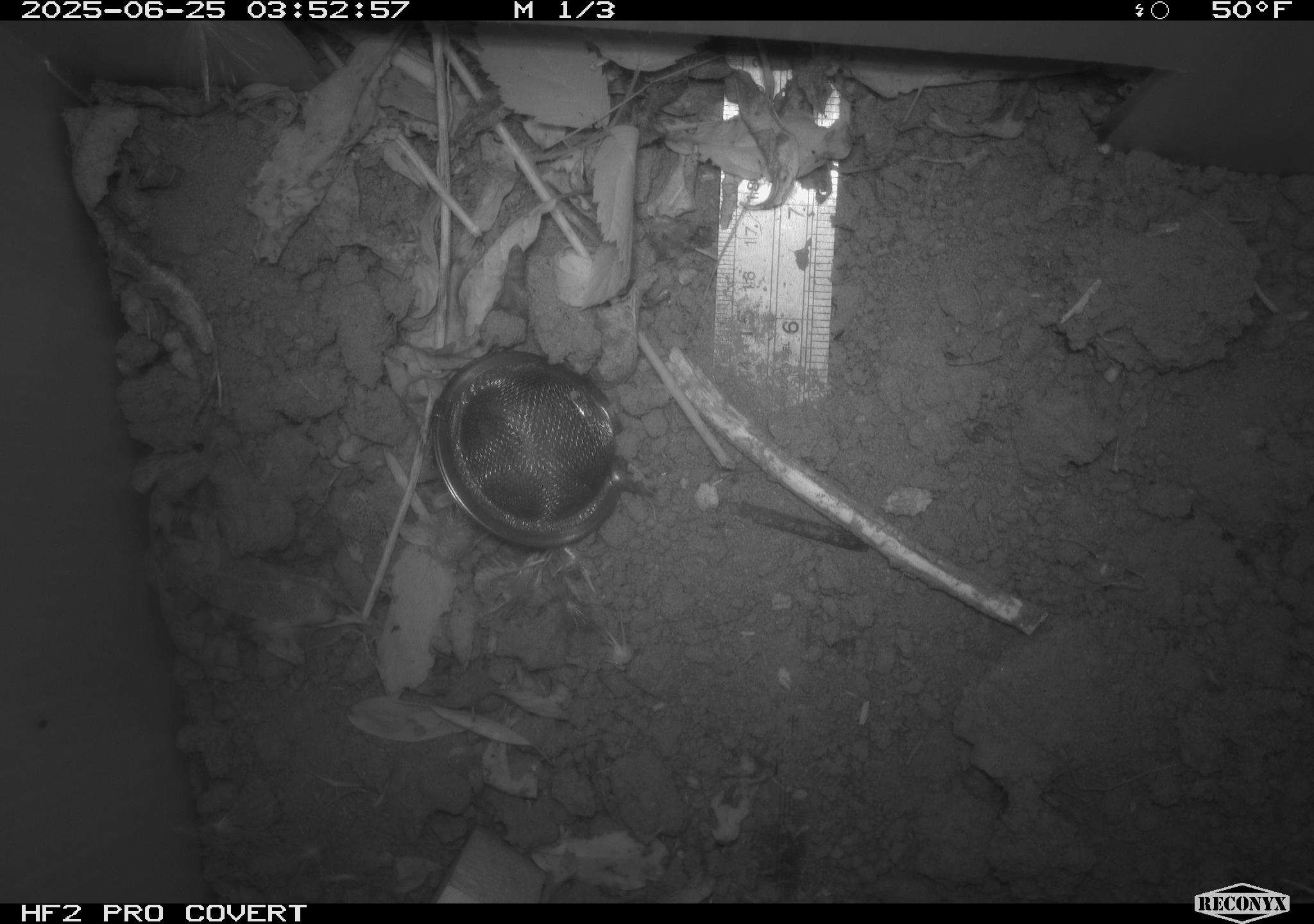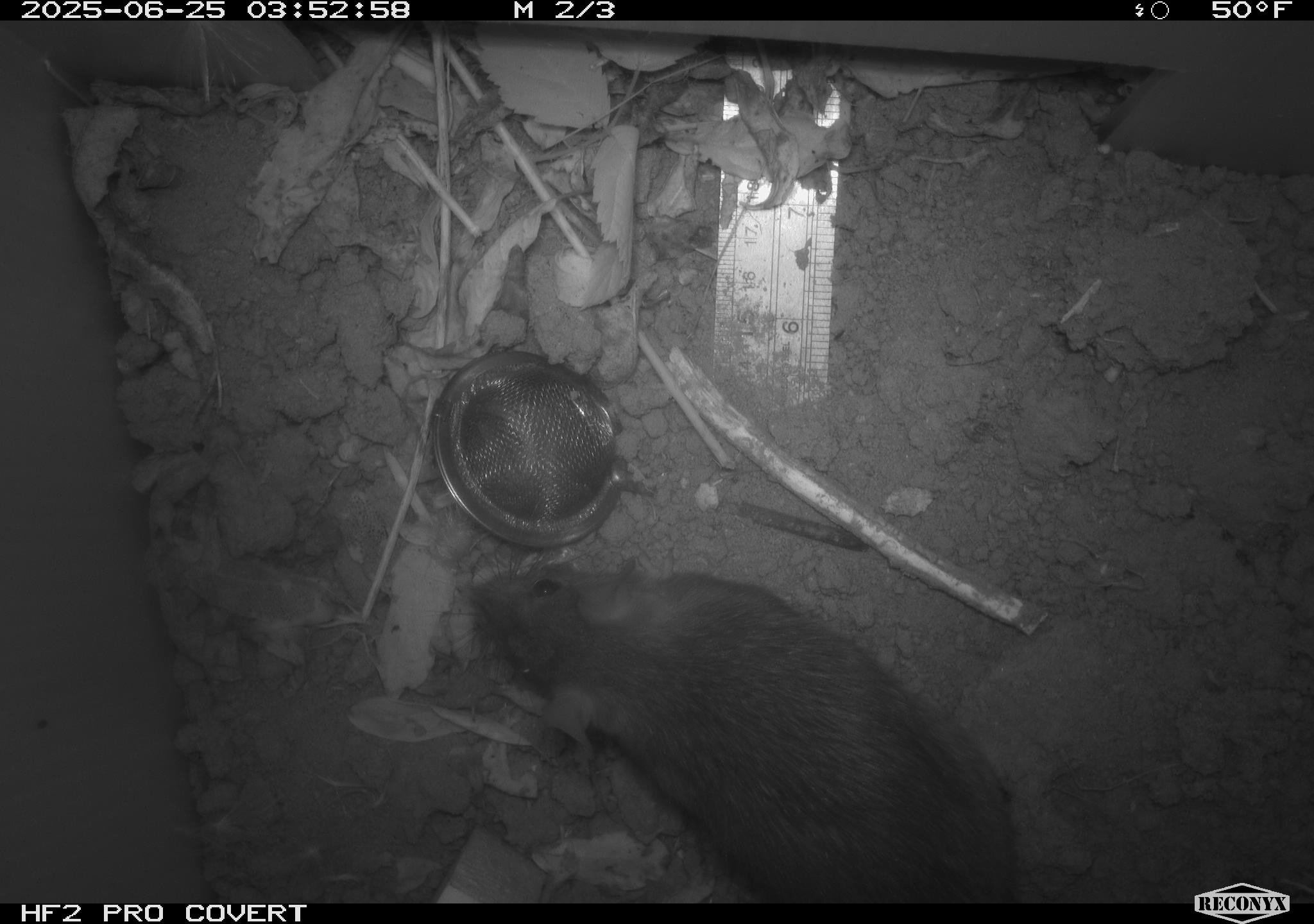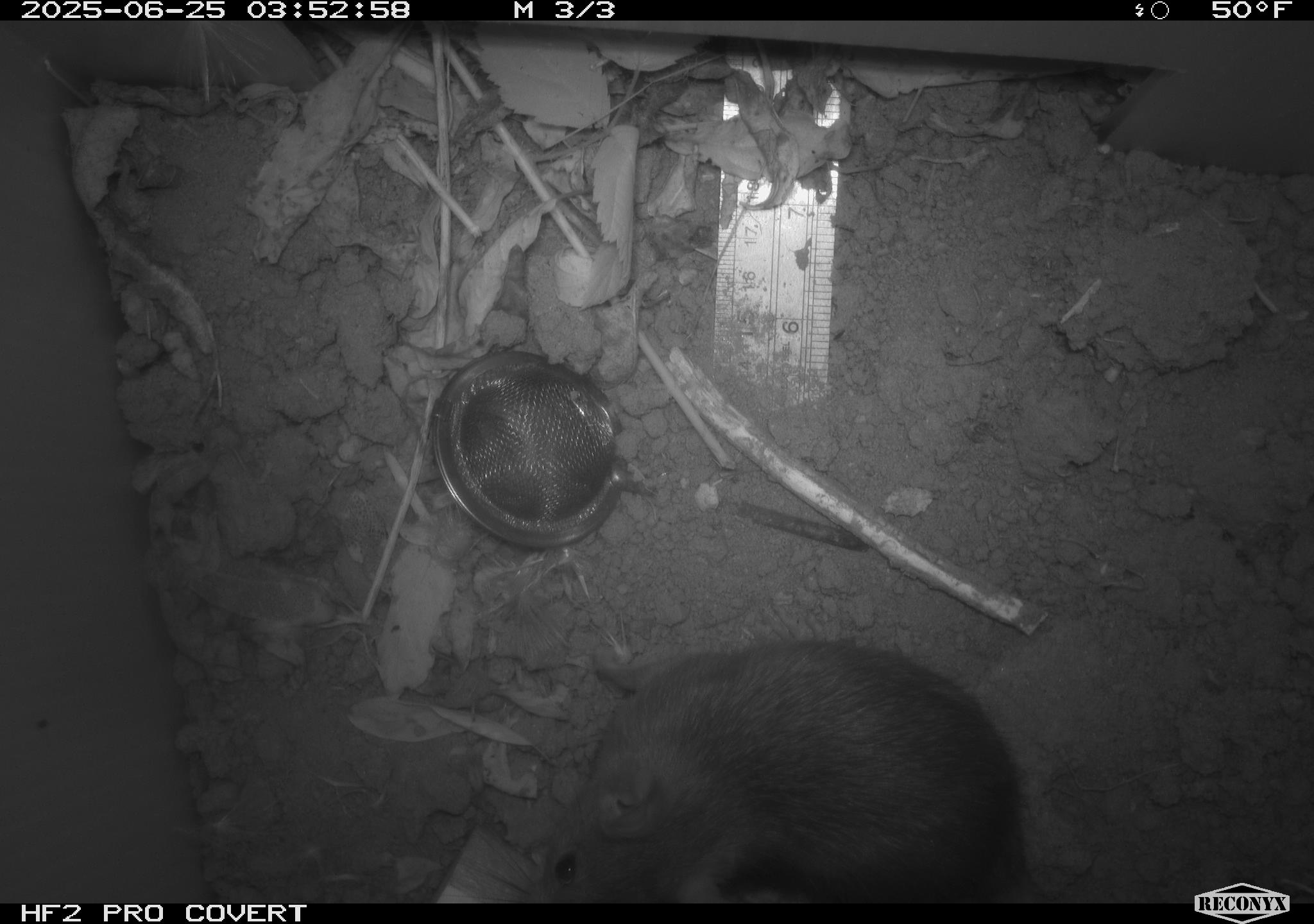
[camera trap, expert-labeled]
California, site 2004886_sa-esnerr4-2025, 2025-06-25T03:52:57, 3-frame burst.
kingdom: Animalia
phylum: Chordata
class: Mammalia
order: Rodentia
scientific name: Rodentia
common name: rodent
Rodent (Rodentia).